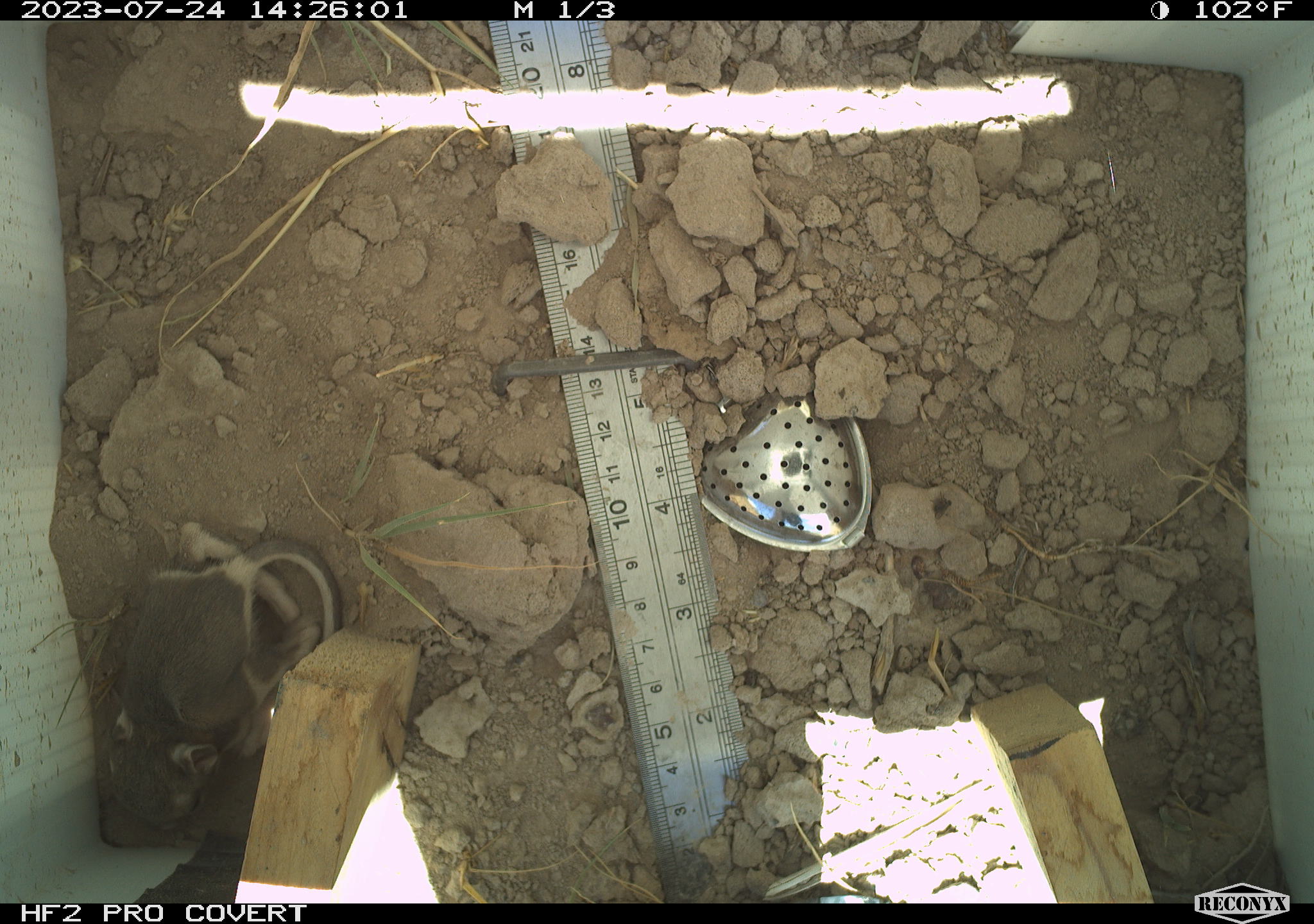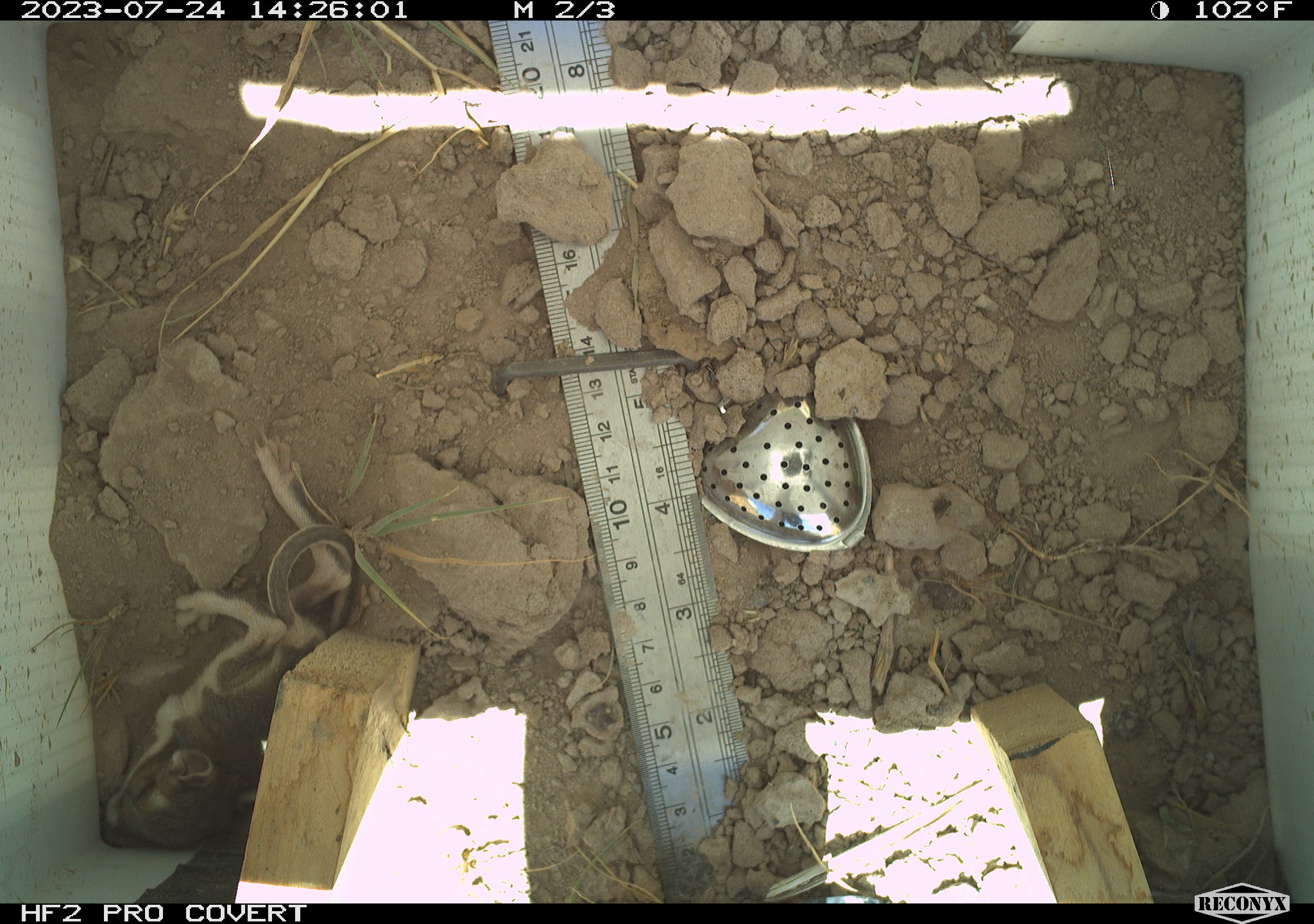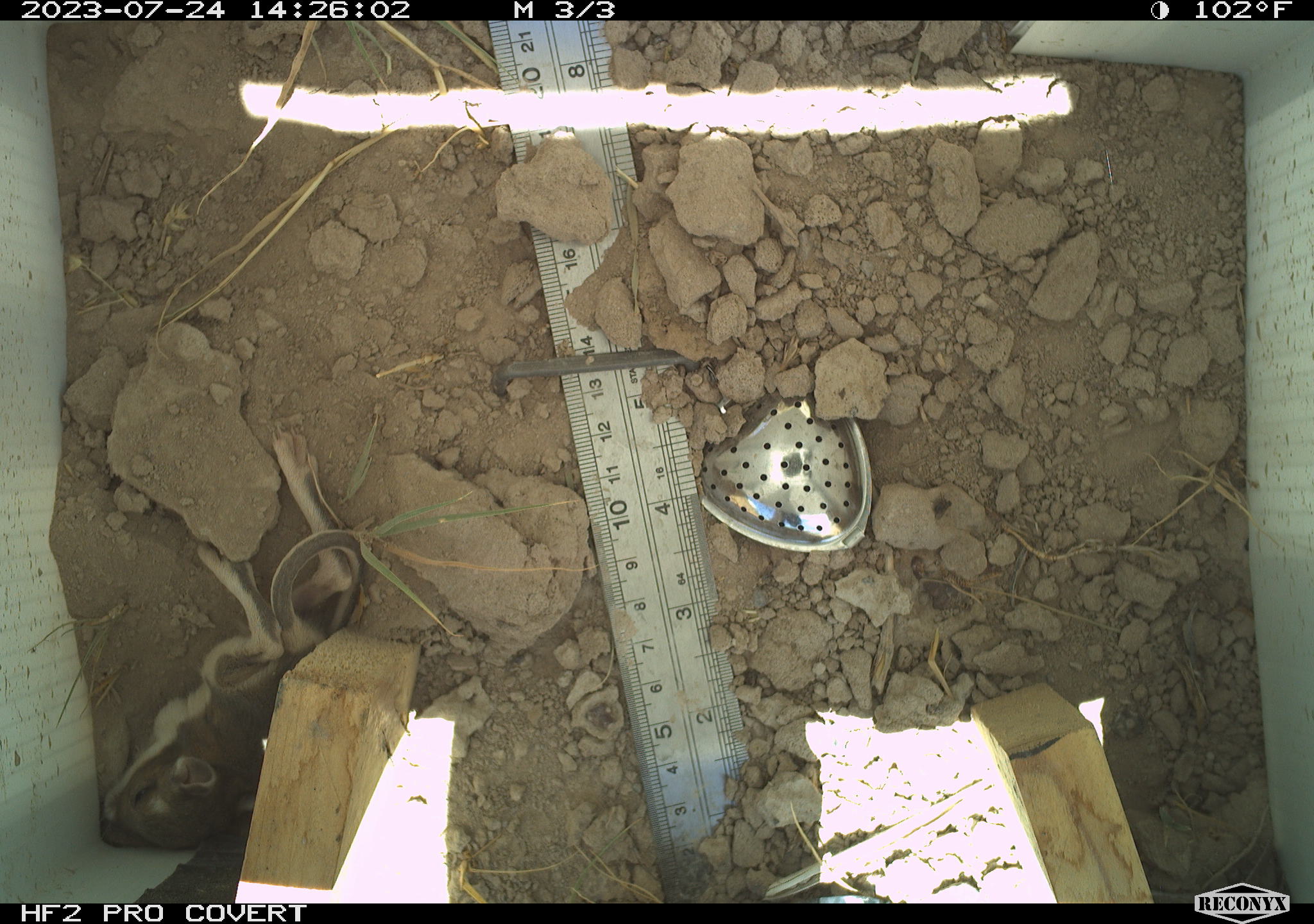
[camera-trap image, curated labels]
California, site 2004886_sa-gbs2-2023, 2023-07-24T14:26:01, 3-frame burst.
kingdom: Animalia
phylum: Chordata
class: Mammalia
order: Rodentia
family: Heteromyidae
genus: Dipodomys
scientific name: Dipodomys ordii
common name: ord's kangaroo rat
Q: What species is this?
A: Ord's kangaroo rat (Dipodomys ordii).